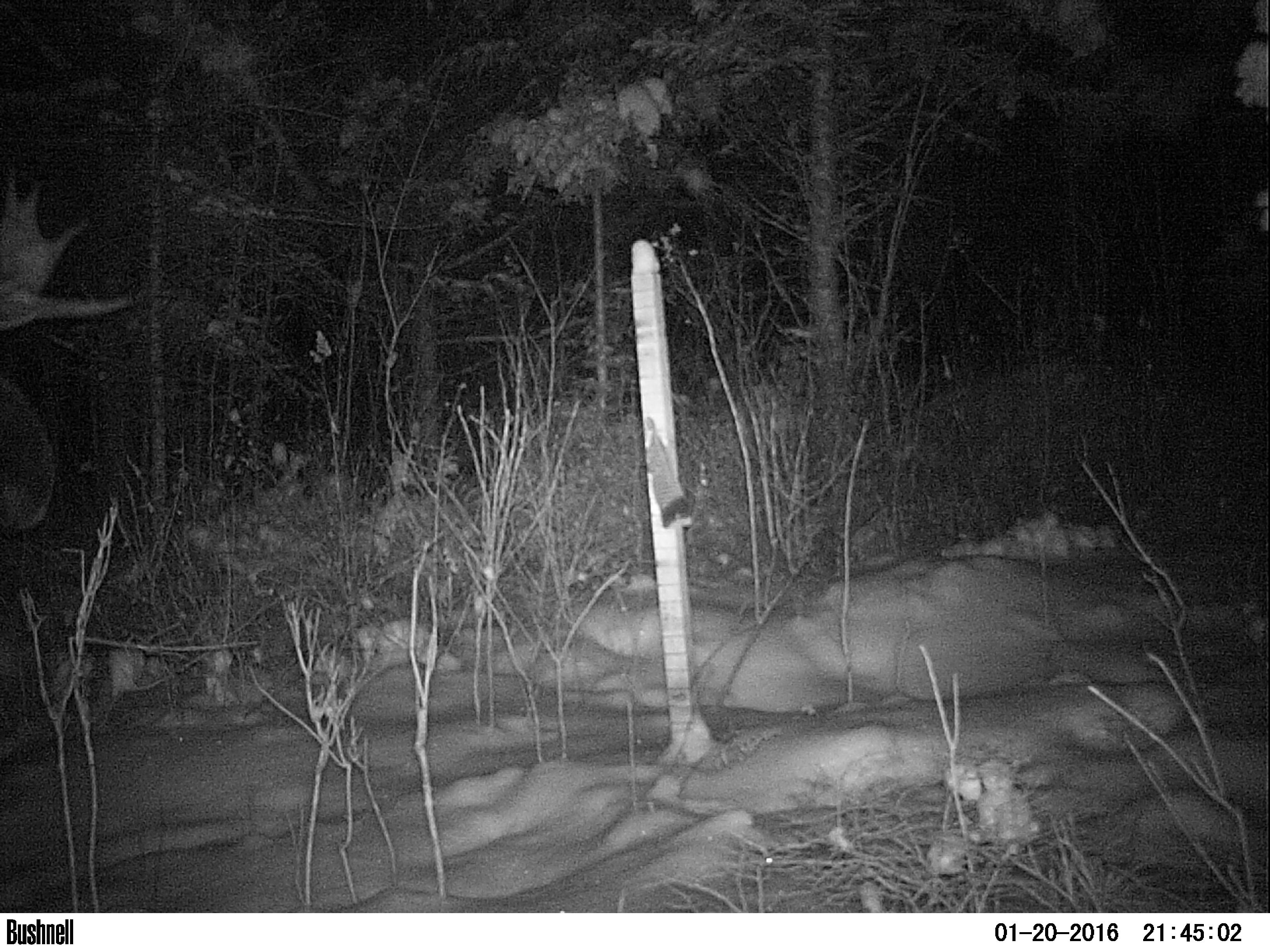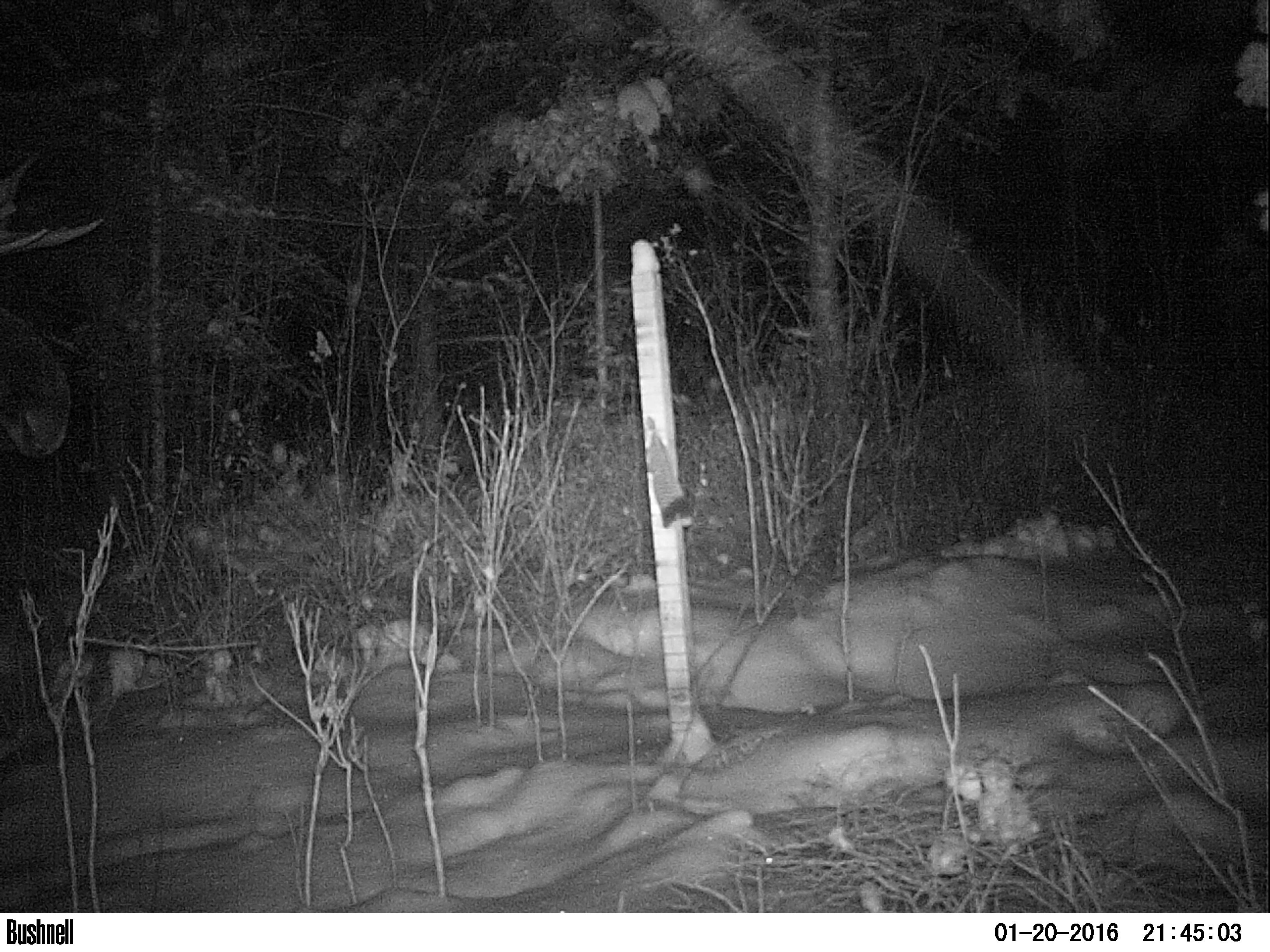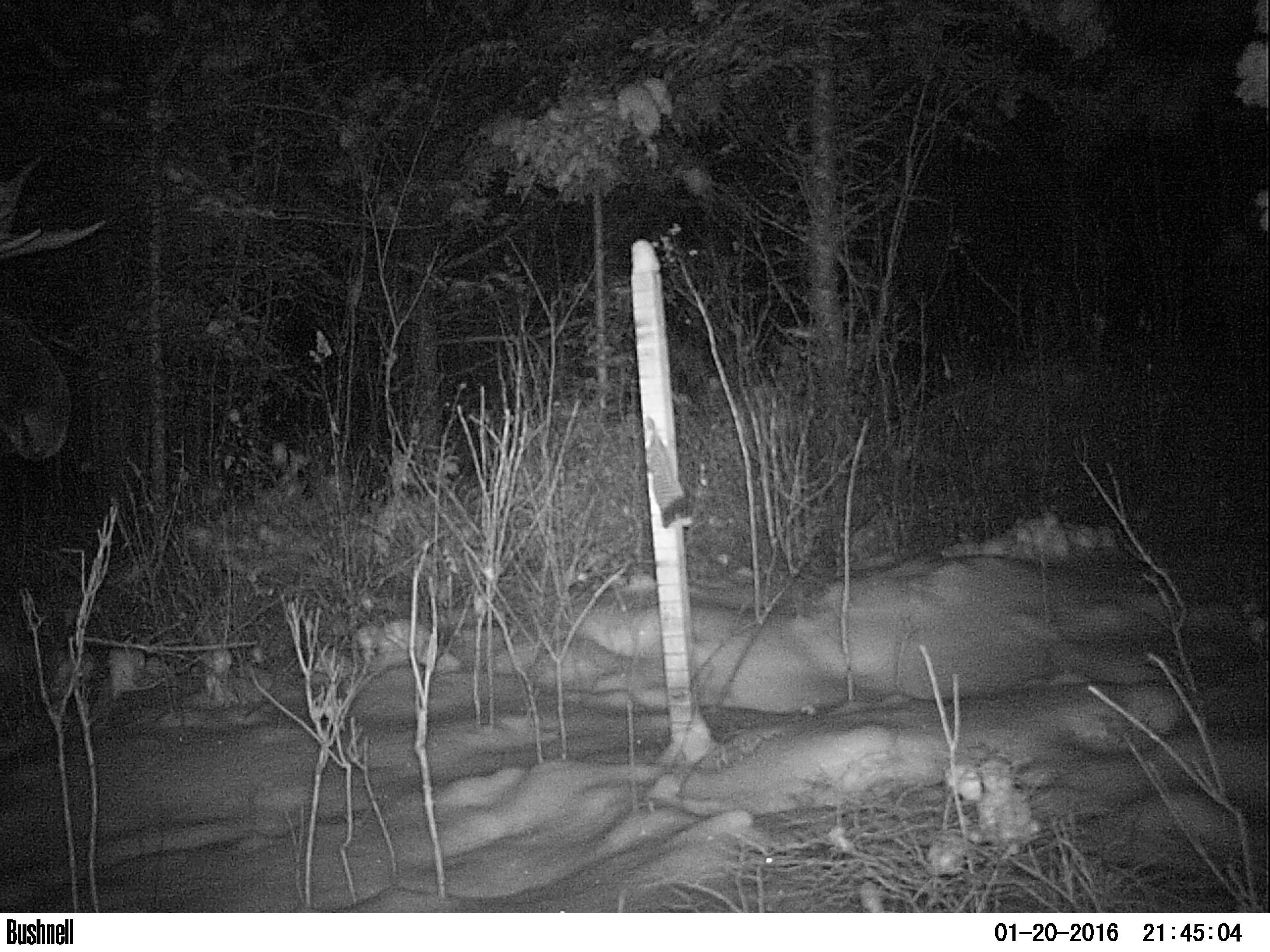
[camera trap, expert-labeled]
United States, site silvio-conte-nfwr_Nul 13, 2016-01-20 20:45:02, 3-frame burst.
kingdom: Animalia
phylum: Chordata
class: Mammalia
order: Artiodactyla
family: Cervidae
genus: Alces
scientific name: Alces alces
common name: moose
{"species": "moose (Alces alces)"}